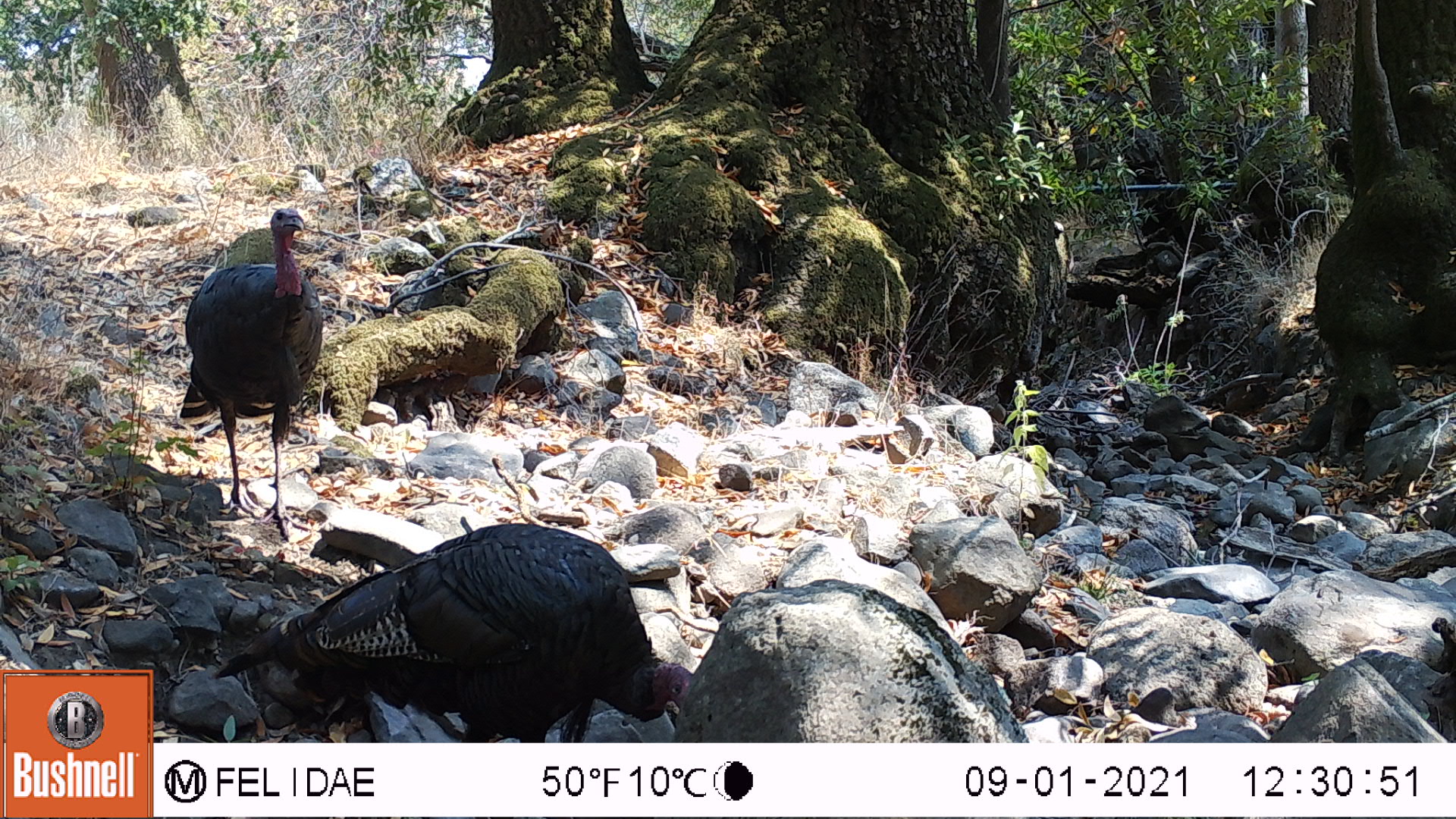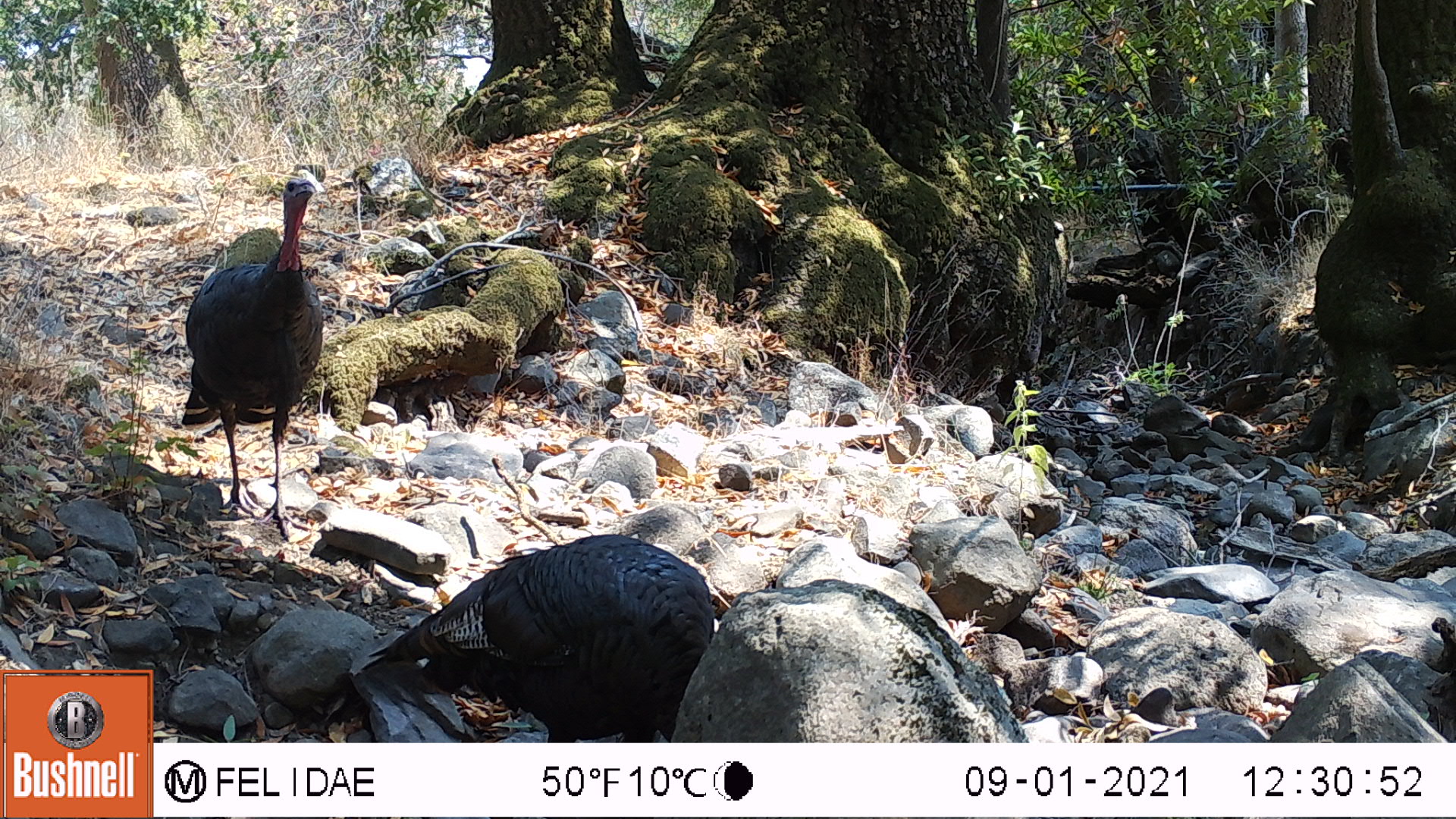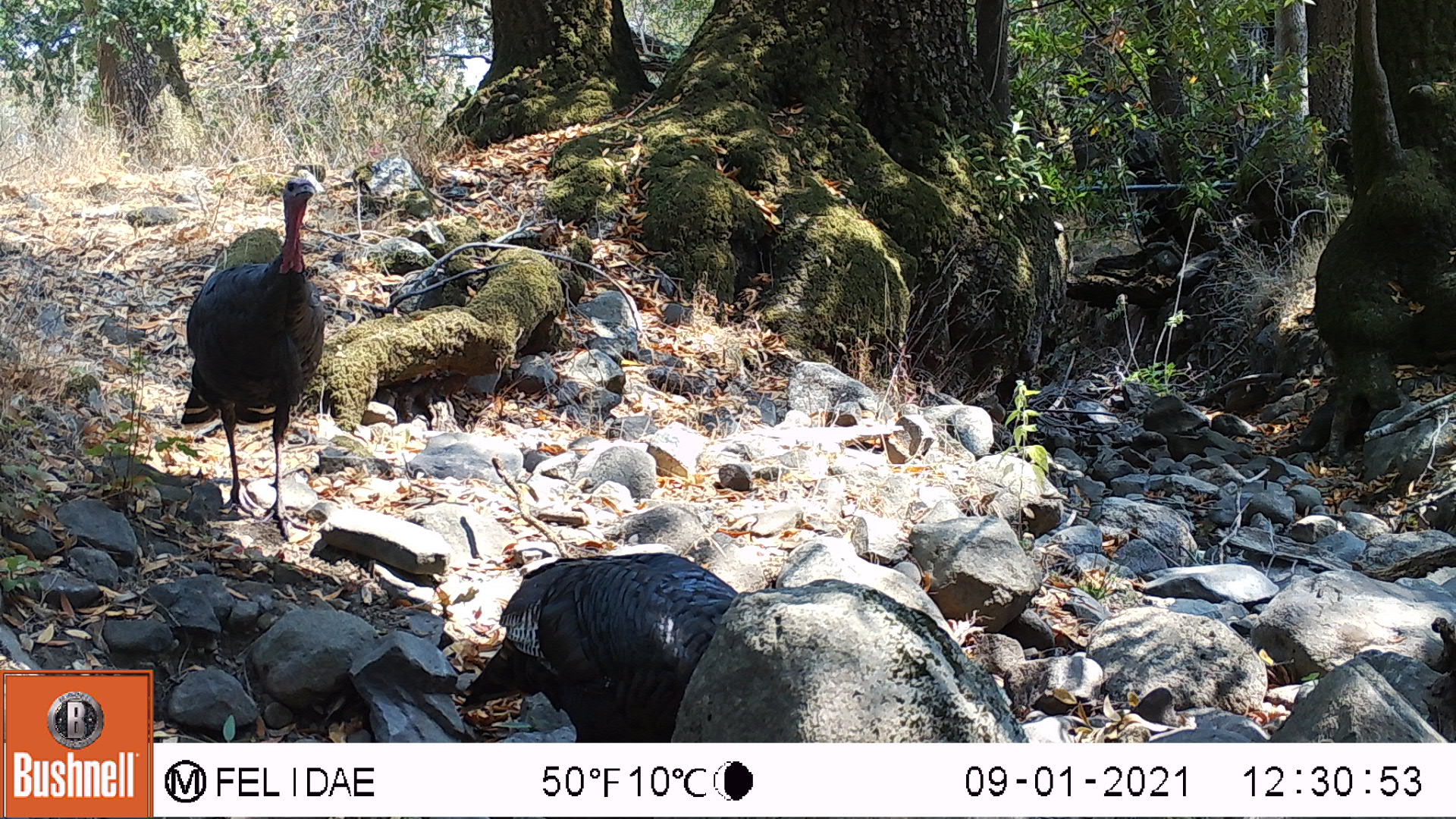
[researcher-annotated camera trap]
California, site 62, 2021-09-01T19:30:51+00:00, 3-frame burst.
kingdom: Animalia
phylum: Chordata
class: Aves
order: Galliformes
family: Phasianidae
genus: Meleagris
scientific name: Meleagris gallopavo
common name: turkey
Turkey (Meleagris gallopavo).